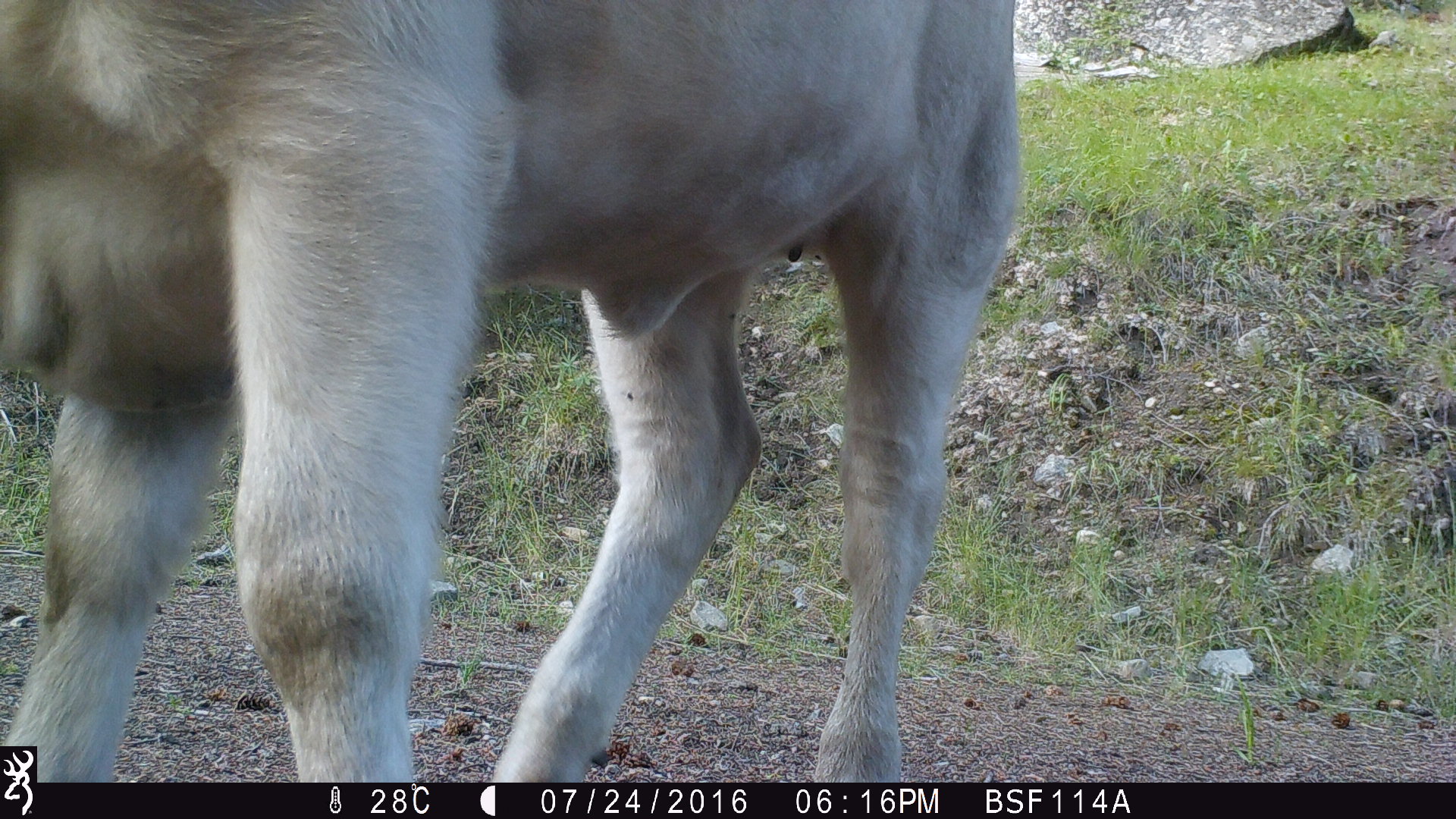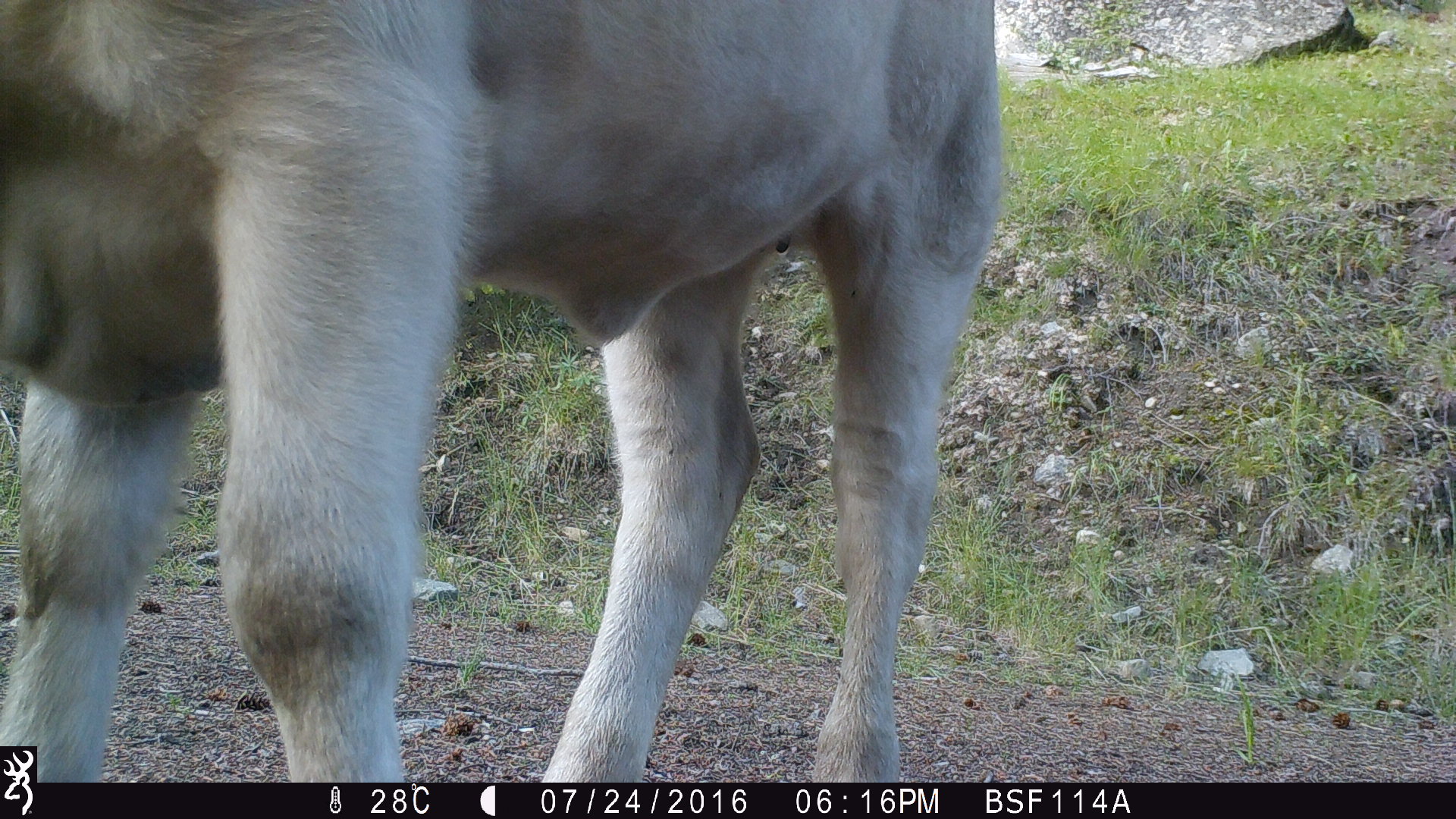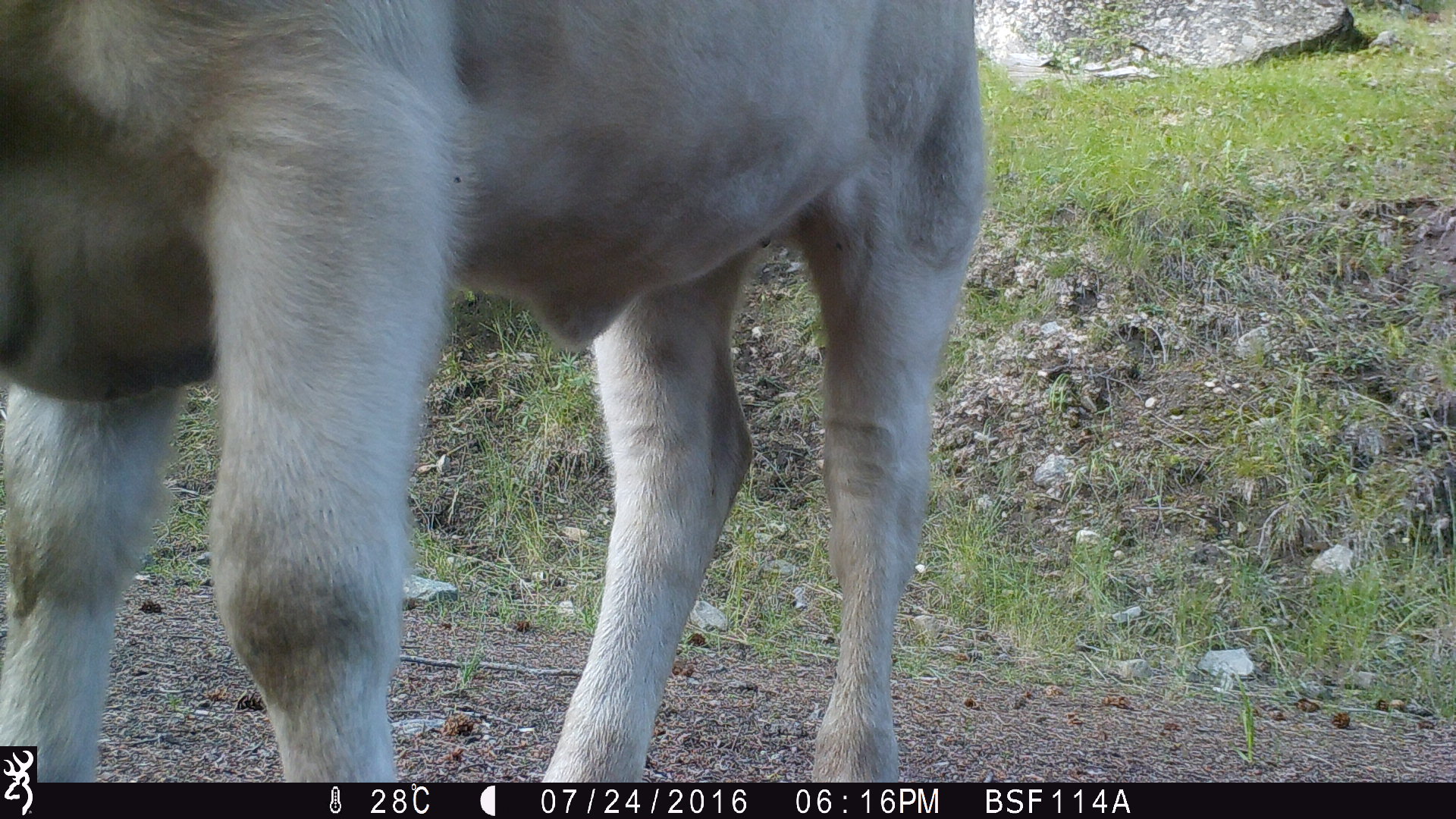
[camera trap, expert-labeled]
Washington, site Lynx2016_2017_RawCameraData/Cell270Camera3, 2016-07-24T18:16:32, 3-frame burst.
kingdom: Animalia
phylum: Chordata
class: Mammalia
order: Artiodactyla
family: Bovidae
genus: Bos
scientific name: Bos taurus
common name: domestic cattle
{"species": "domestic cattle (Bos taurus)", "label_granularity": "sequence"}